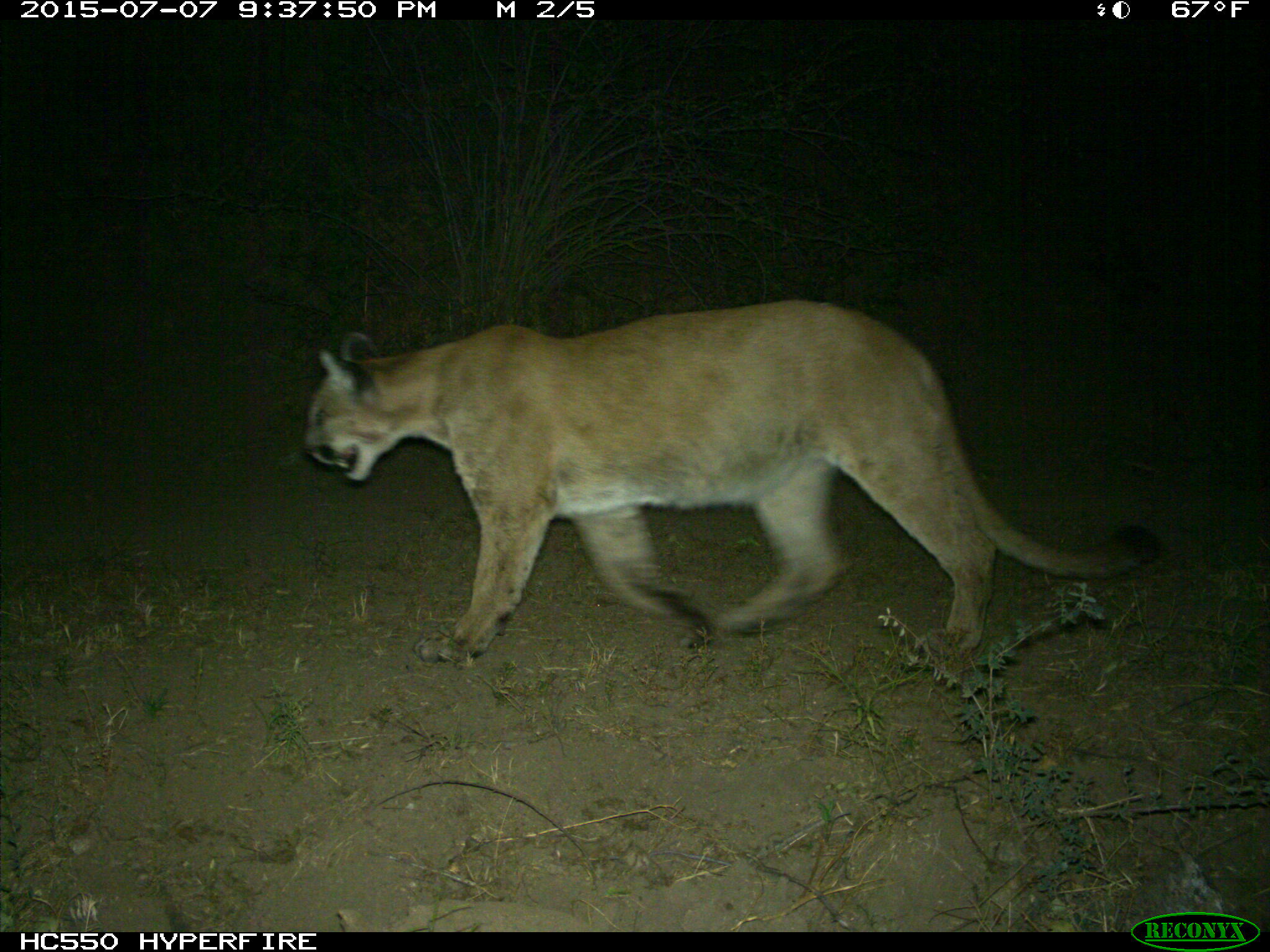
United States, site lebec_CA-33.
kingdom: Animalia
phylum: Chordata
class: Mammalia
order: Carnivora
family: Felidae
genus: Puma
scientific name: Puma concolor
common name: mountain lion